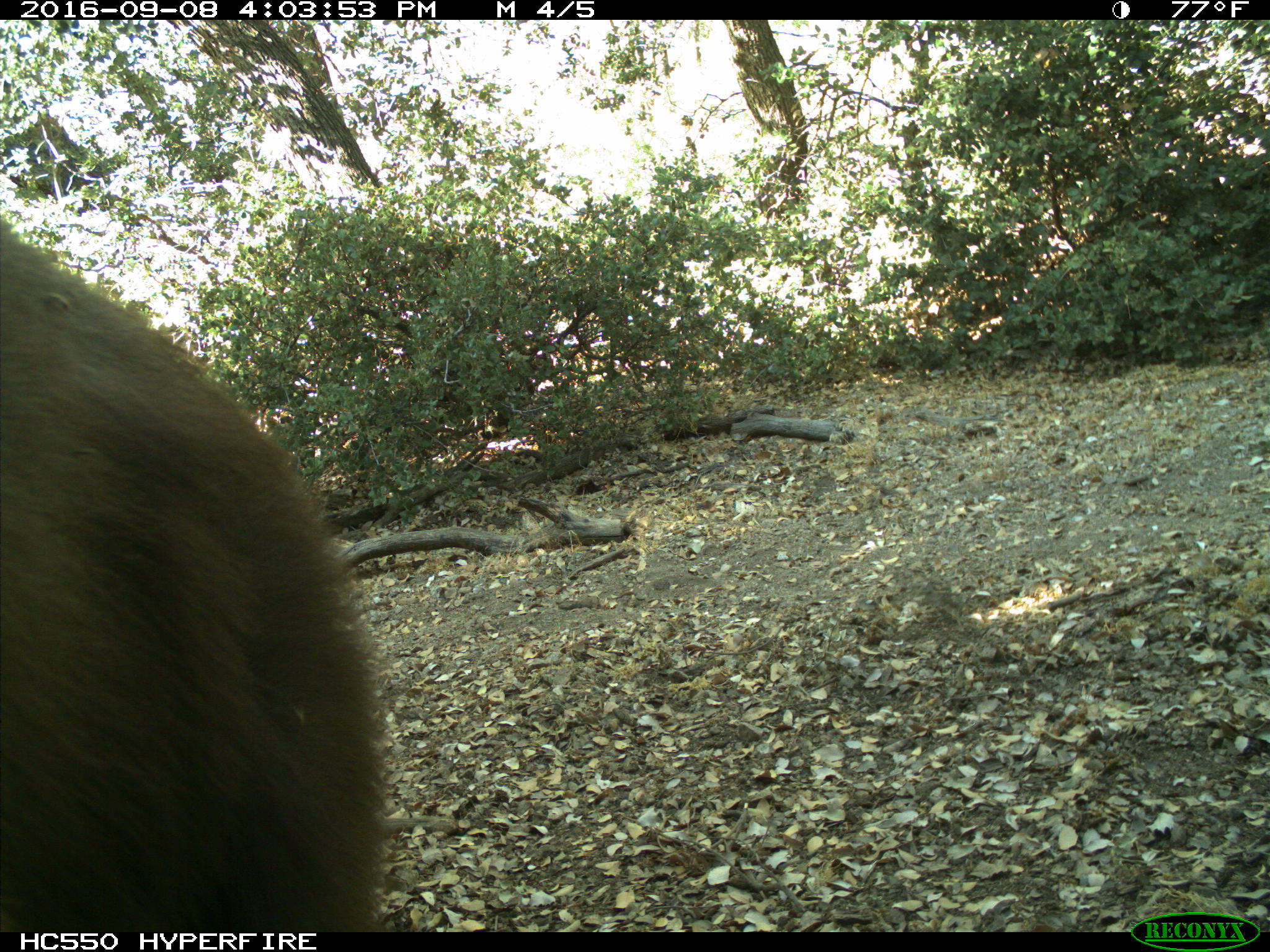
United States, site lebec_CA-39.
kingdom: Animalia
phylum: Chordata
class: Mammalia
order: Carnivora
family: Ursidae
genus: Ursus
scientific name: Ursus americanus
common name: american black bear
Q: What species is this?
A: Ursus americanus (american black bear).